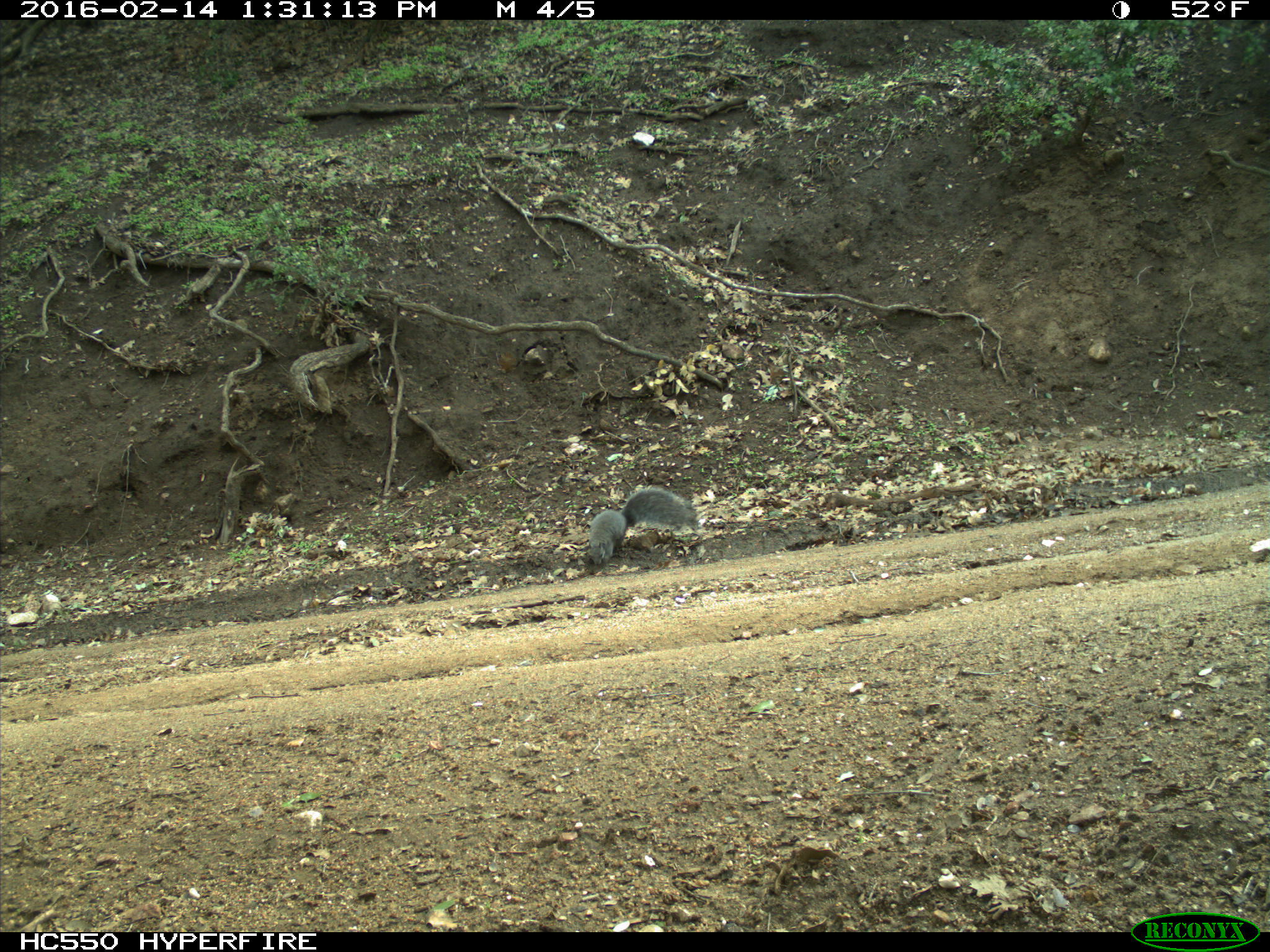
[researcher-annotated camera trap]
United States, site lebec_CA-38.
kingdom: Animalia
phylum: Chordata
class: Mammalia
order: Rodentia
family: Sciuridae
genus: Sciurus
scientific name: Sciurus carolinensis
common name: eastern gray squirrel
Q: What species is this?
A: Sciurus carolinensis (eastern gray squirrel).